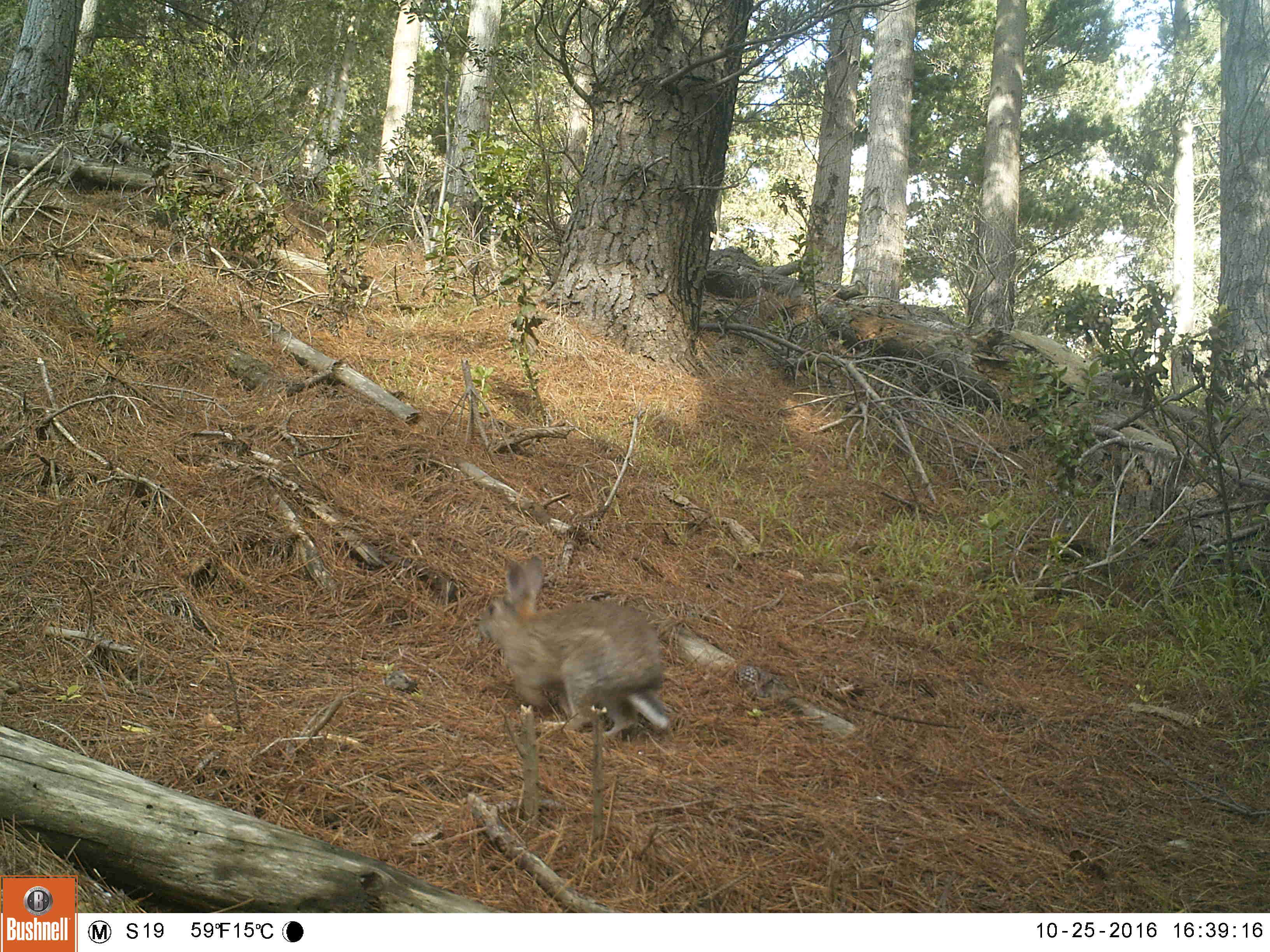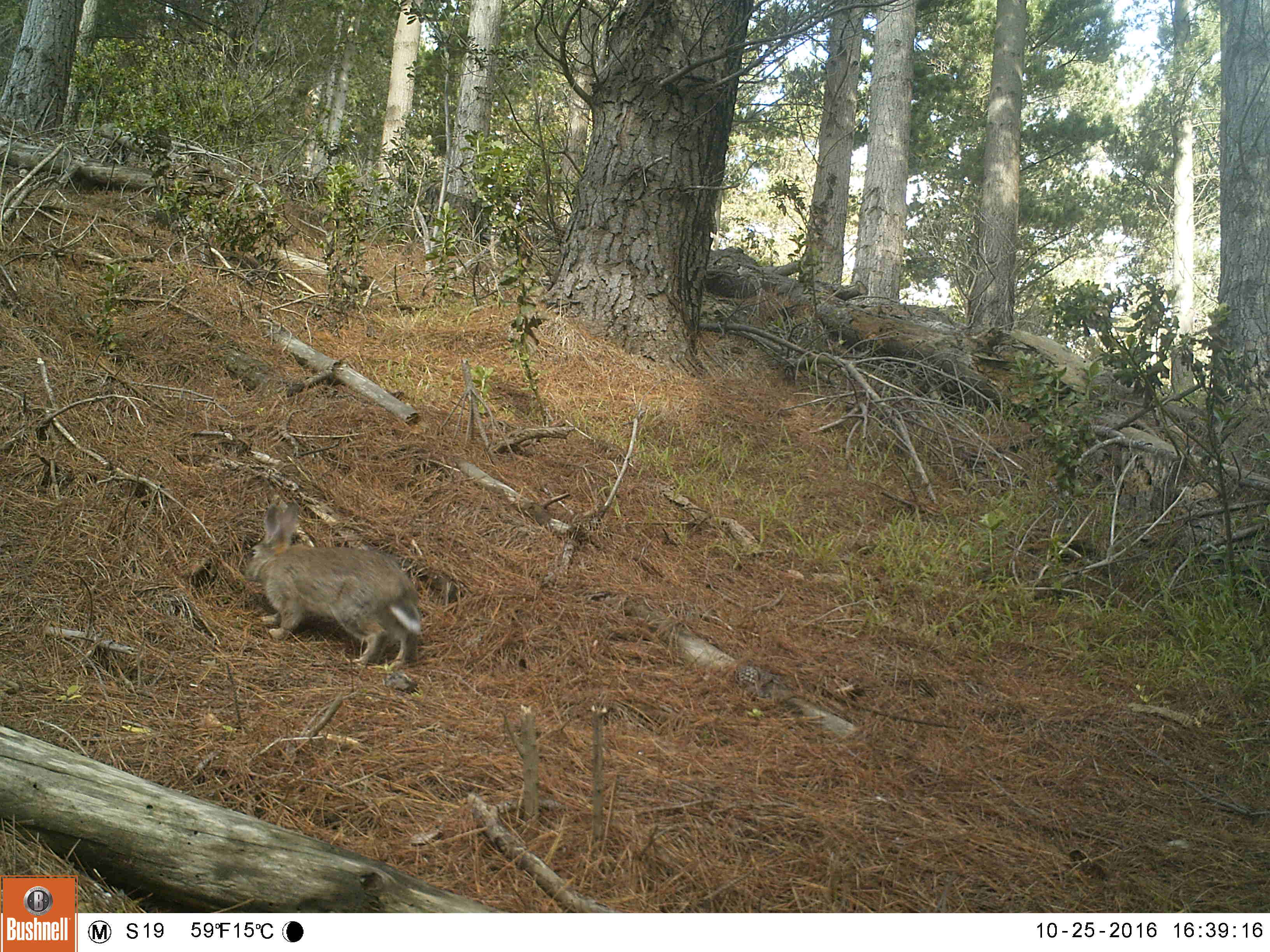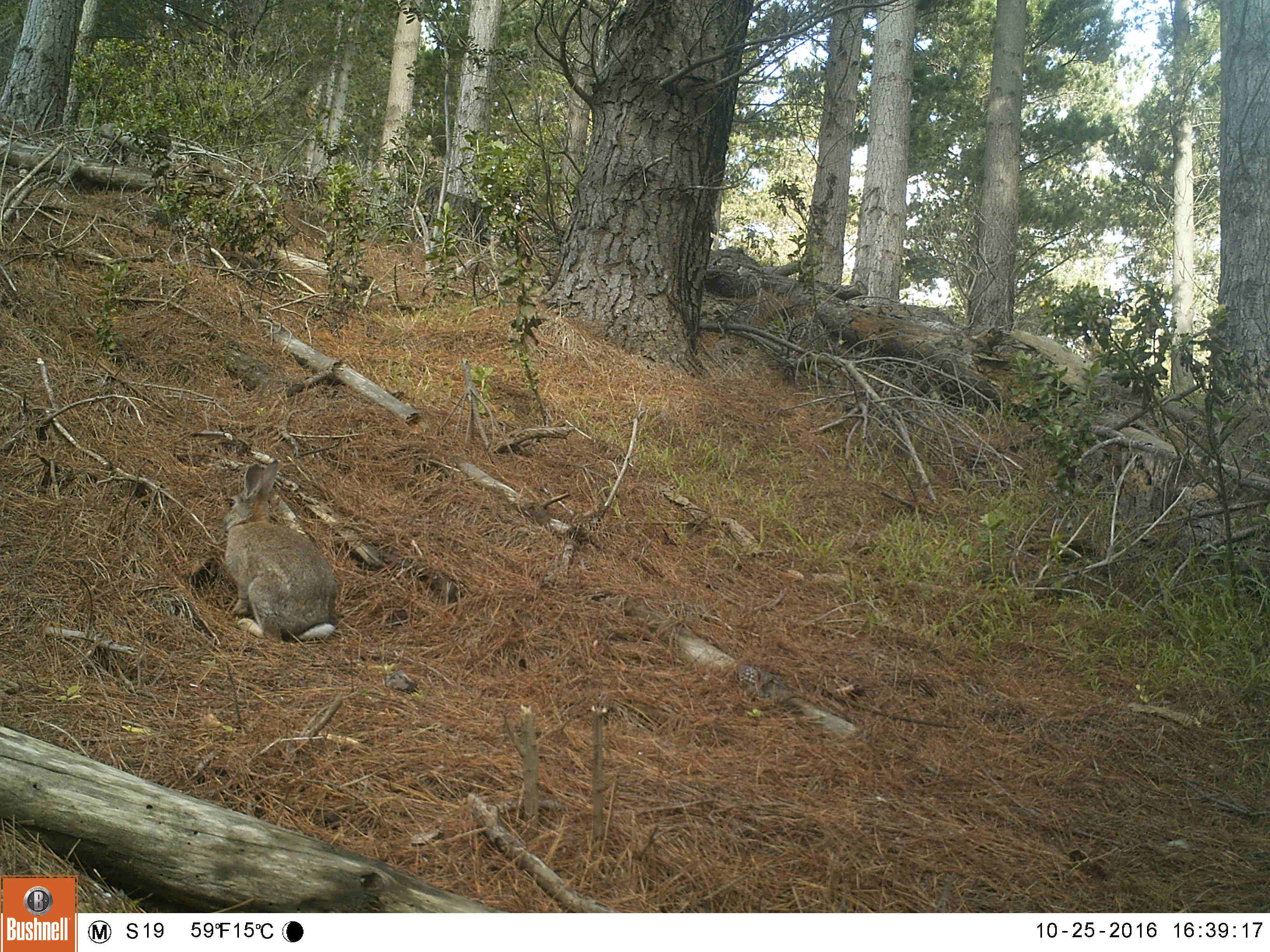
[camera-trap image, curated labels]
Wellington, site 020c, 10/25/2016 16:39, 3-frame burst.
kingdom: Animalia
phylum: Chordata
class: Mammalia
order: Lagomorpha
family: Leporidae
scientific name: Leporidae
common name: rabbit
Rabbit (Leporidae).